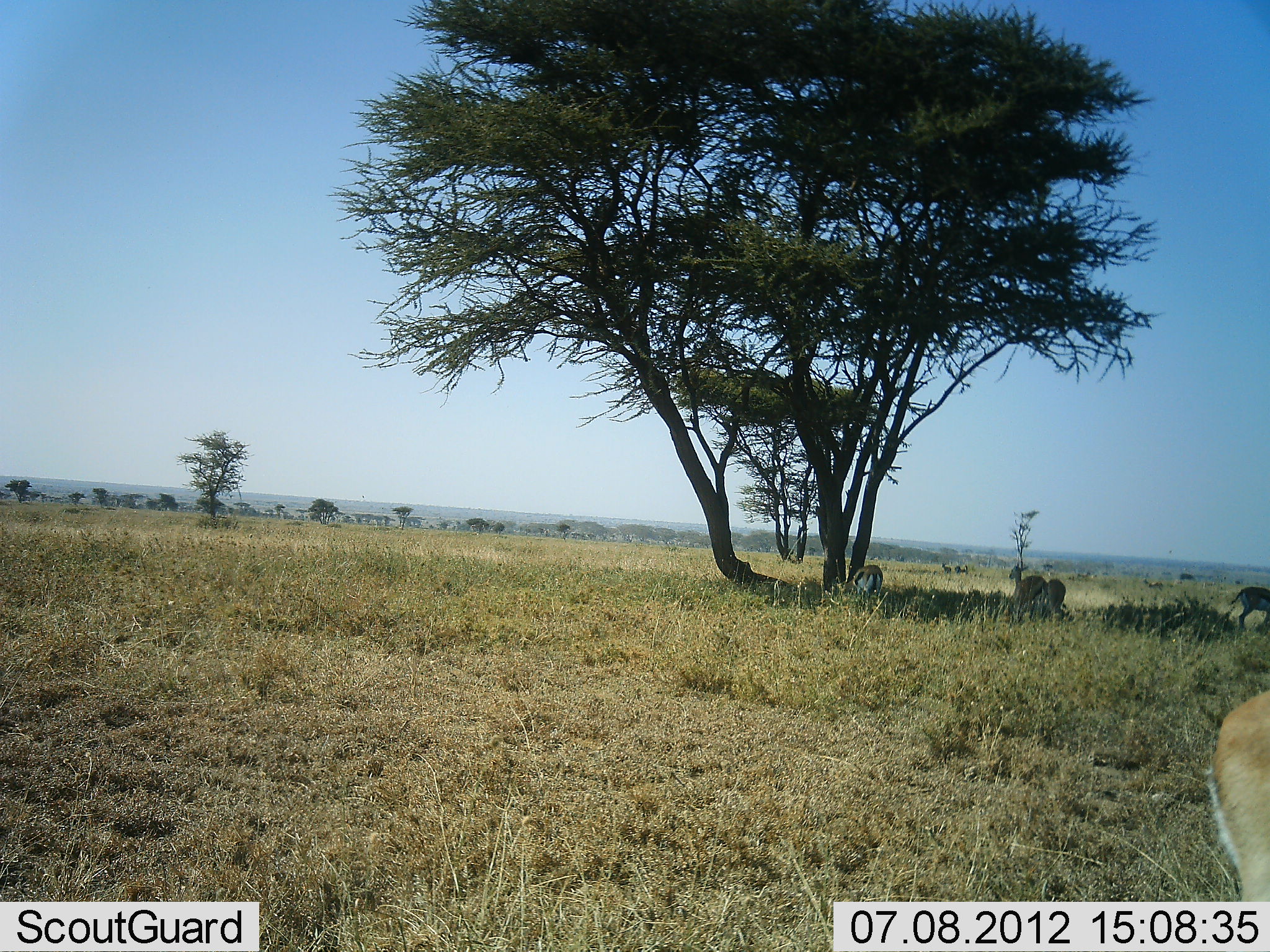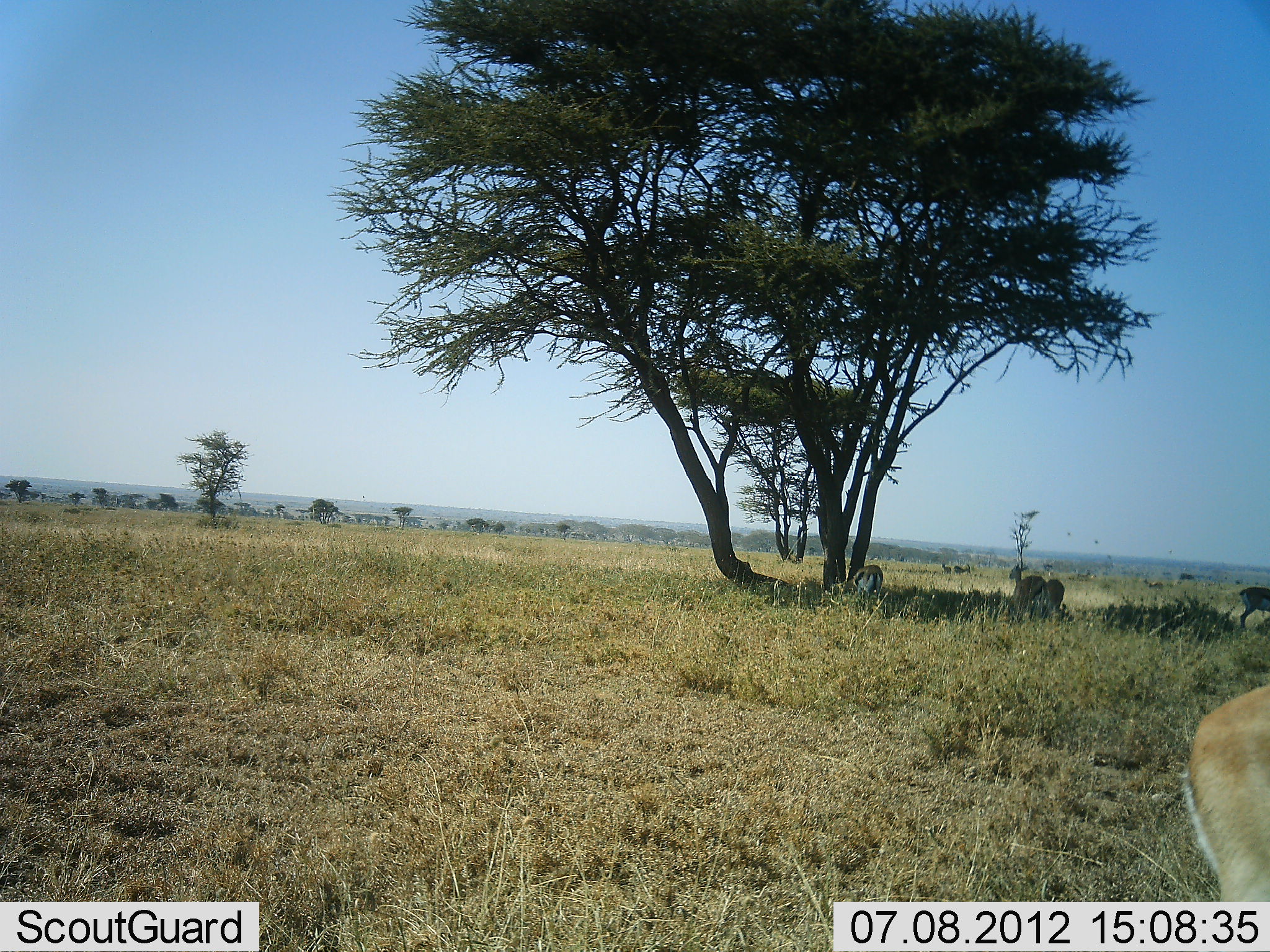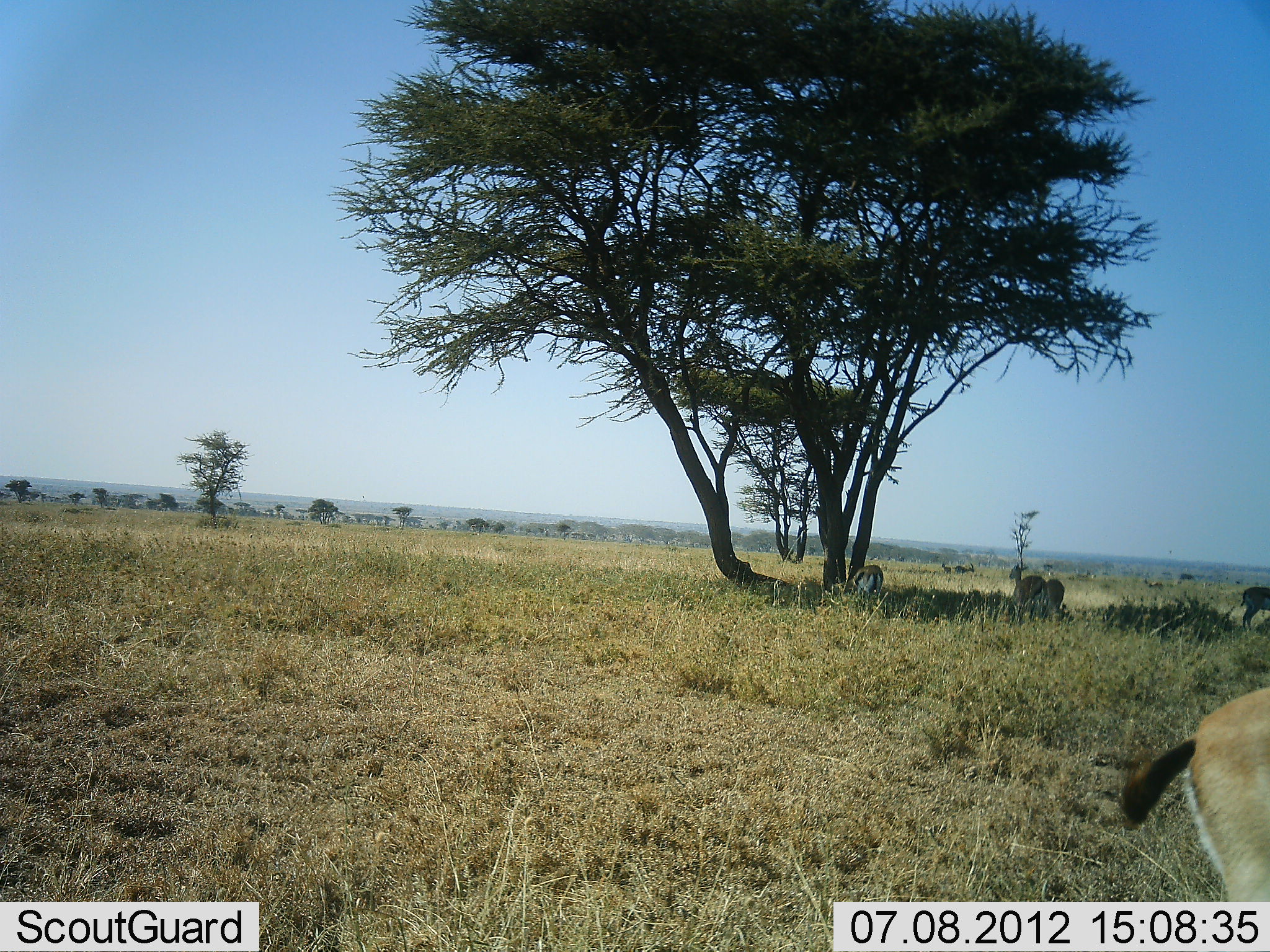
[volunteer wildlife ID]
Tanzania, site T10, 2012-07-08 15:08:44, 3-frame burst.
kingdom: Animalia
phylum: Chordata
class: Mammalia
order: Artiodactyla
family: Bovidae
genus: Eudorcas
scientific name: Eudorcas thomsonii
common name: thomson's gazelle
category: gazellethomsons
Gazellethomsons (thomson's gazelle) (Eudorcas thomsonii), count 5. Behavior (volunteer vote fractions): standing 91%, resting 18%, moving 18%, interacting 0%. Young present (vote fraction): 0%. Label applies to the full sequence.